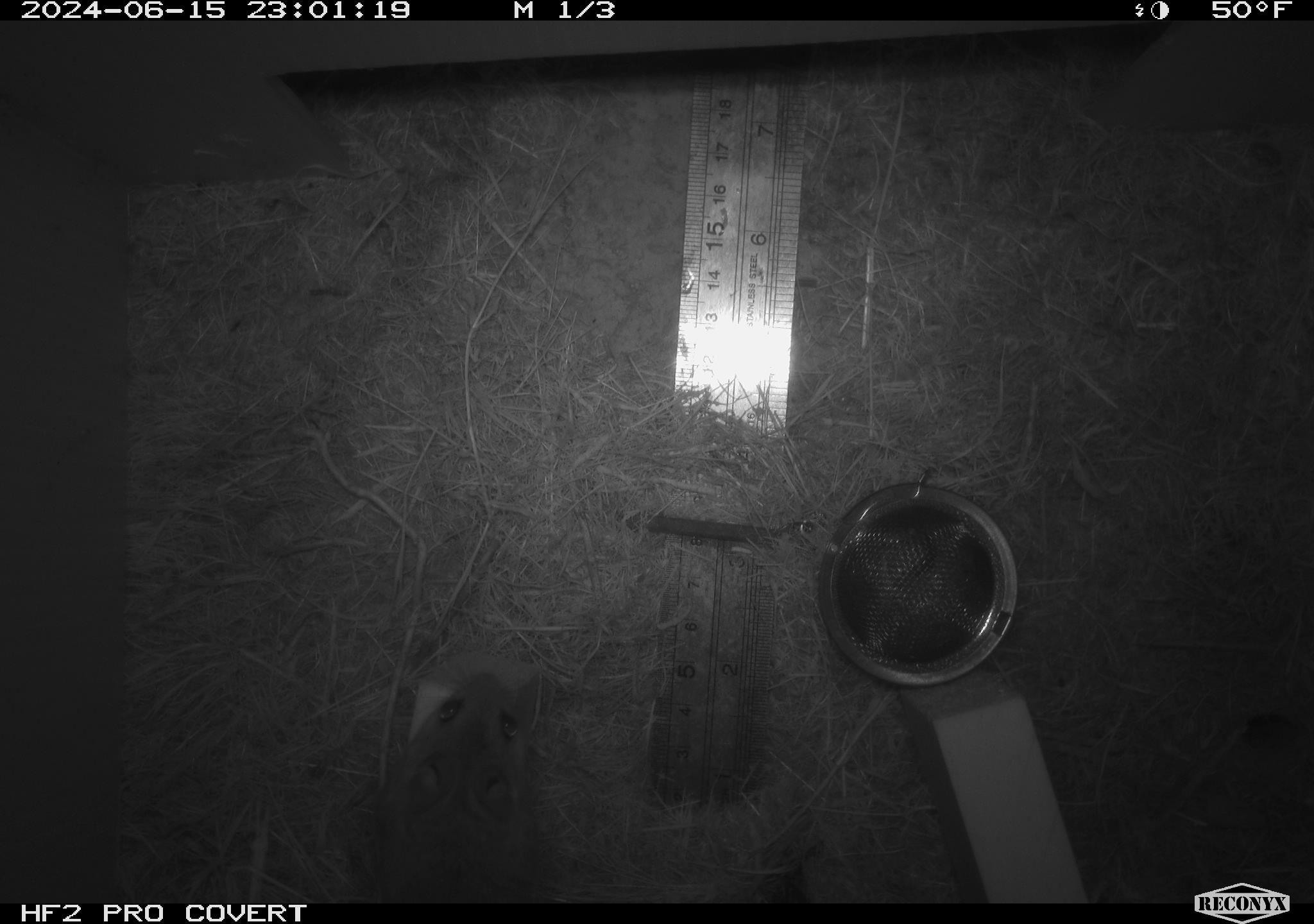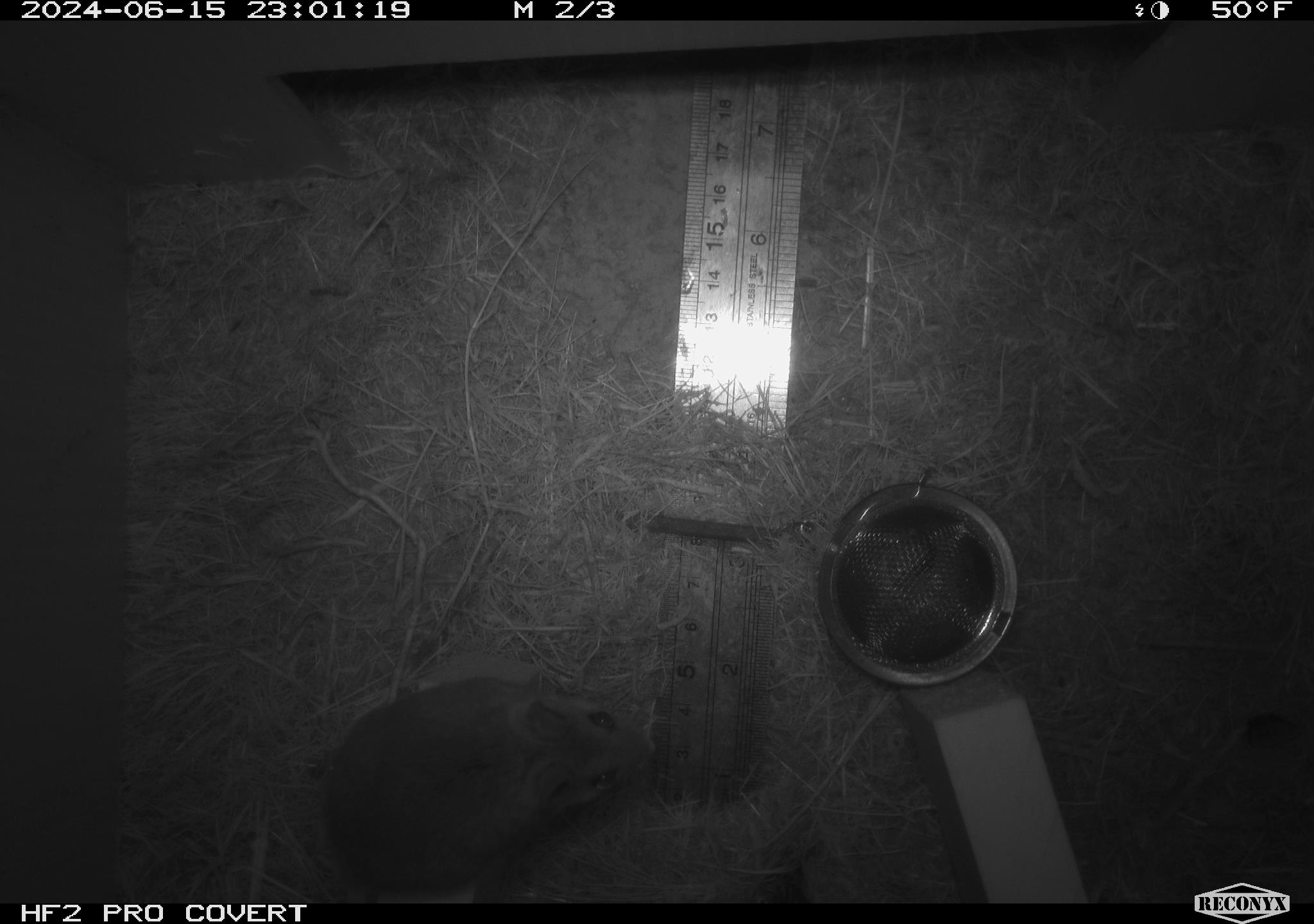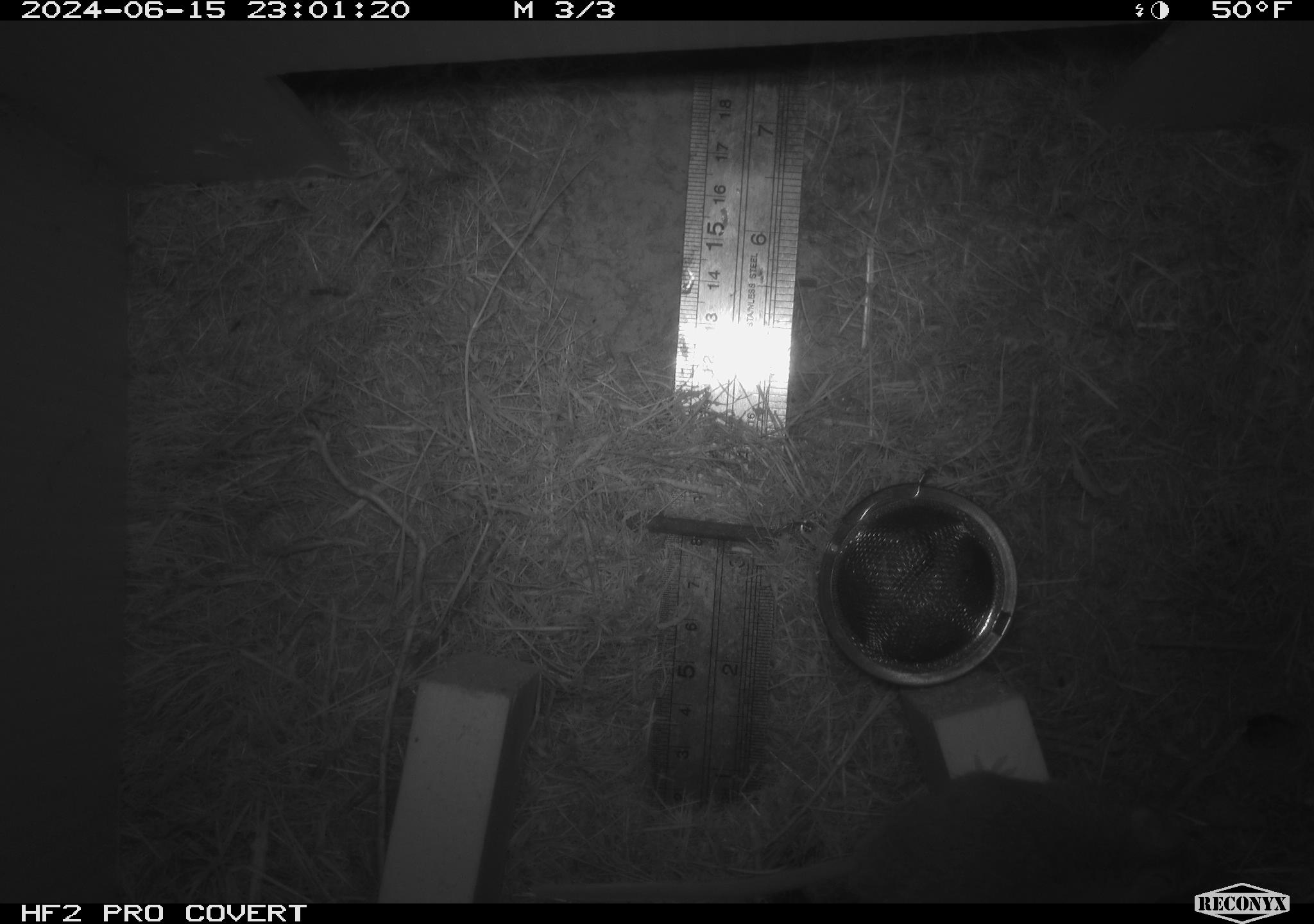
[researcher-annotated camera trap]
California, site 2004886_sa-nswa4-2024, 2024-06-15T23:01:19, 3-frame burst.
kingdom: Animalia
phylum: Chordata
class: Mammalia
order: Rodentia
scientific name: Rodentia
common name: rodent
Rodent (Rodentia).